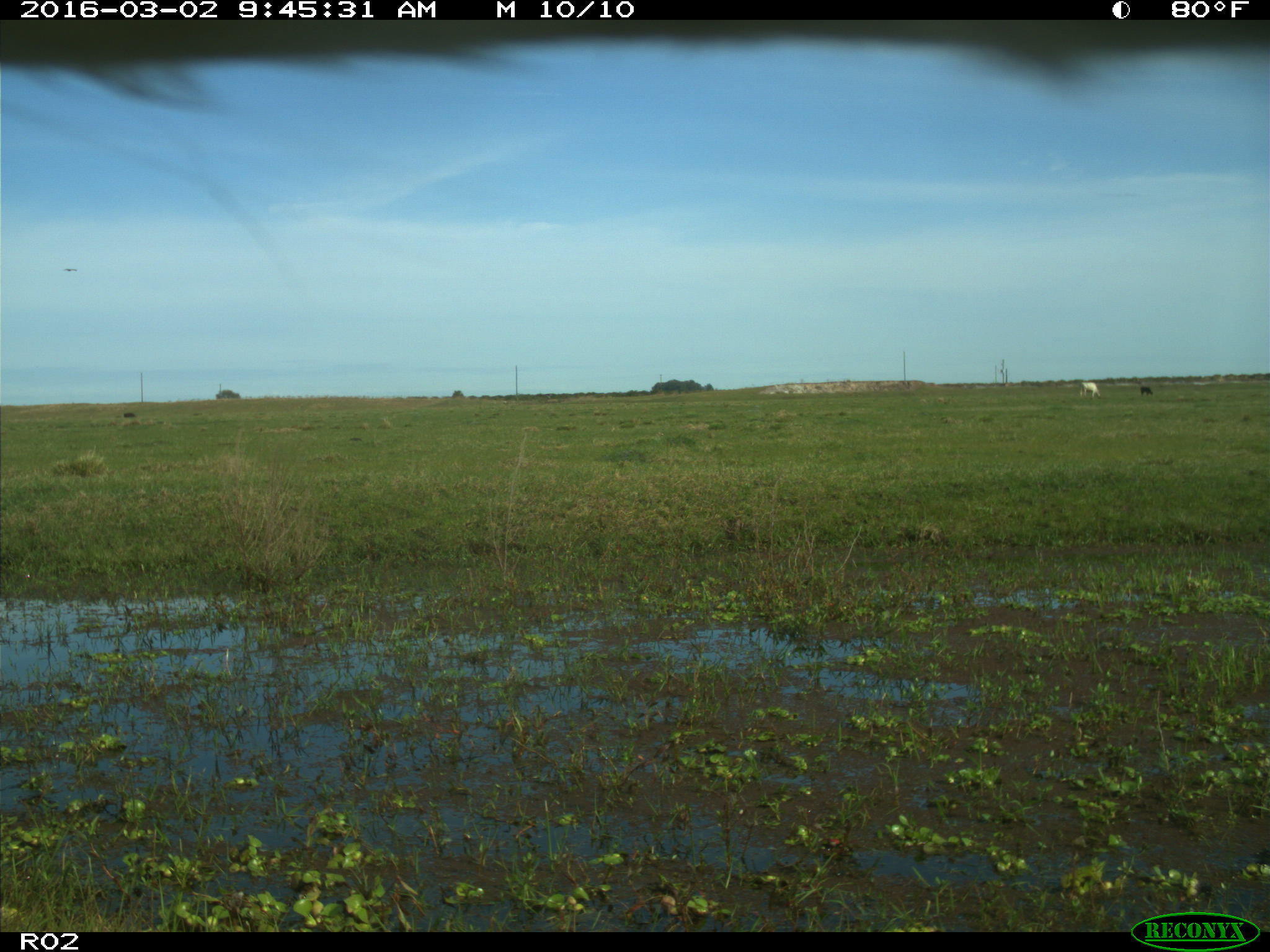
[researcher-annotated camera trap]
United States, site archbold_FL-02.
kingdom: Animalia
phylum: Chordata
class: Mammalia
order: Artiodactyla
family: Bovidae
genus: Bos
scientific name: Bos taurus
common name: domestic cow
Bos taurus (domestic cow).